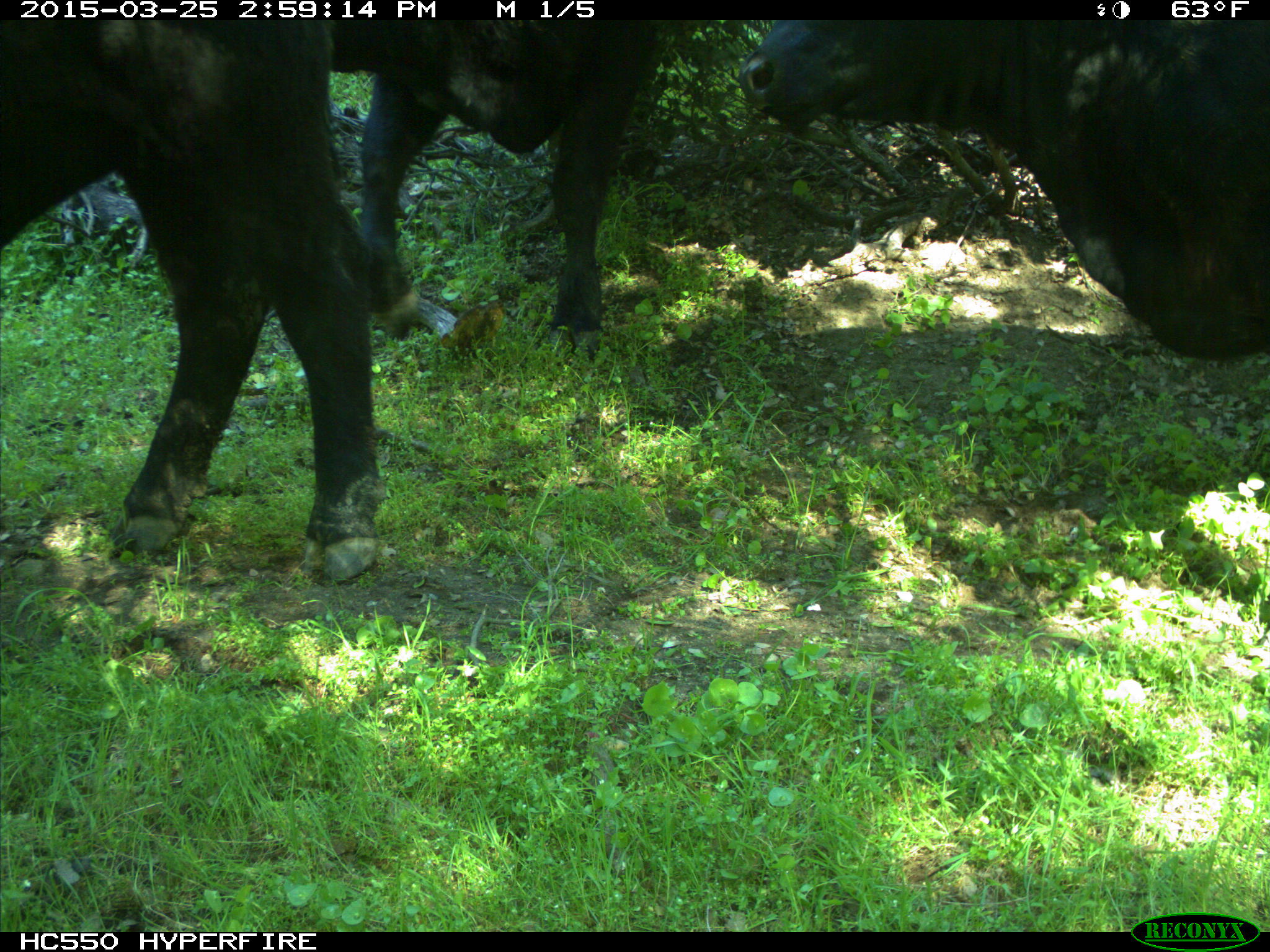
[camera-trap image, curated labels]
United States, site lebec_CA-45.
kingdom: Animalia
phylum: Chordata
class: Mammalia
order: Artiodactyla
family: Bovidae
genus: Bos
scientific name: Bos taurus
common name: domestic cow